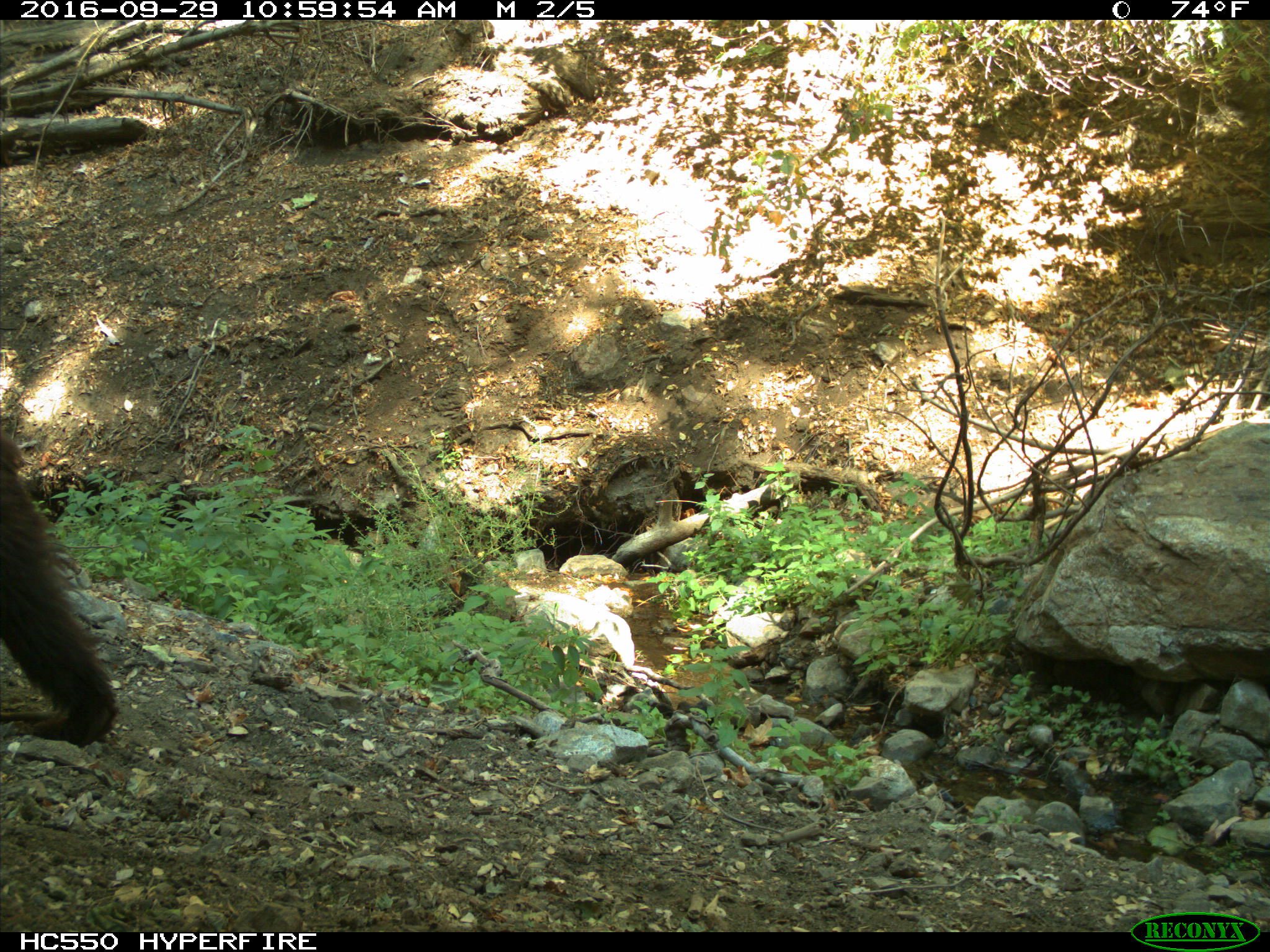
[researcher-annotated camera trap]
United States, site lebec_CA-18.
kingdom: Animalia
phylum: Chordata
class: Mammalia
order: Carnivora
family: Ursidae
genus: Ursus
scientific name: Ursus americanus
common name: american black bear